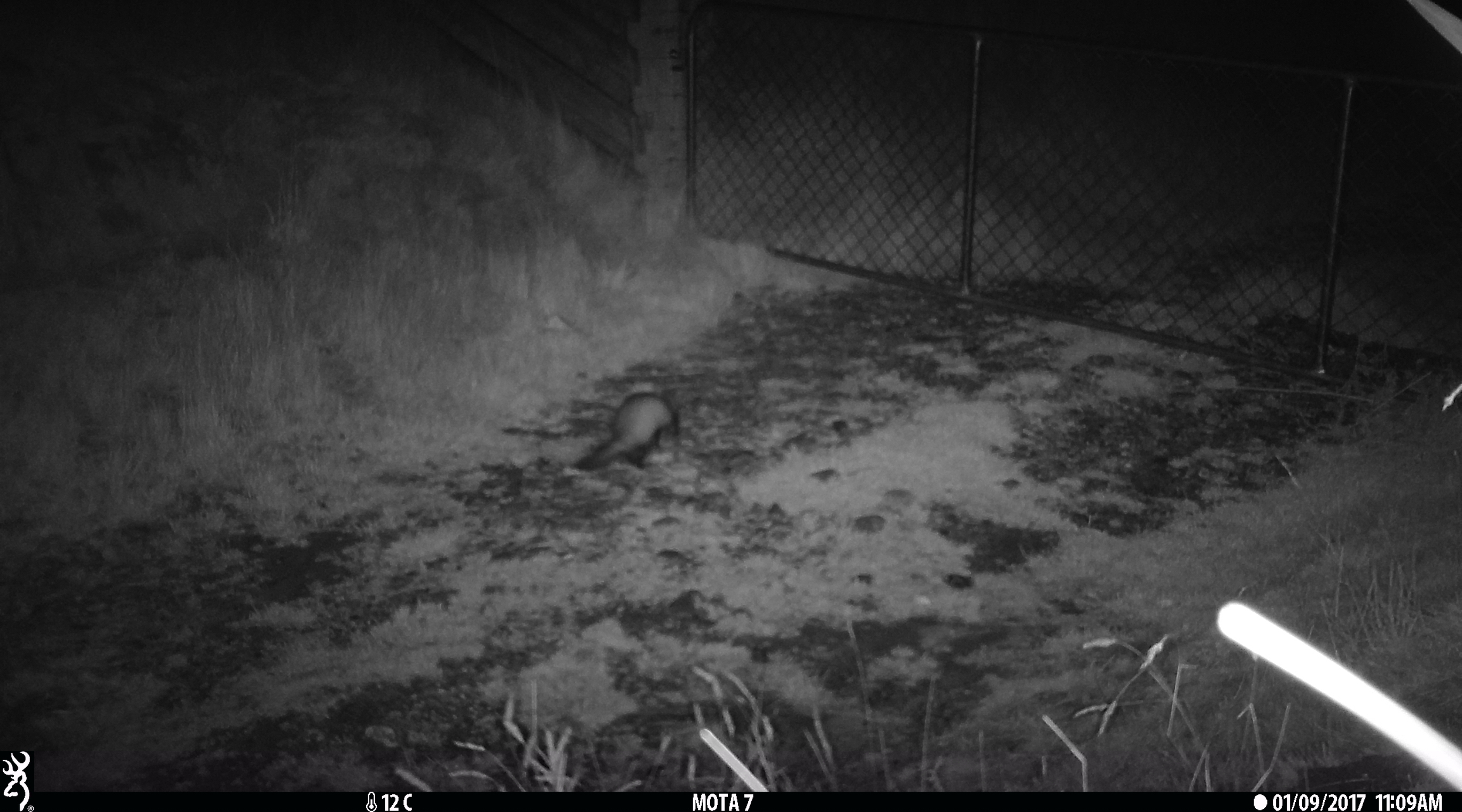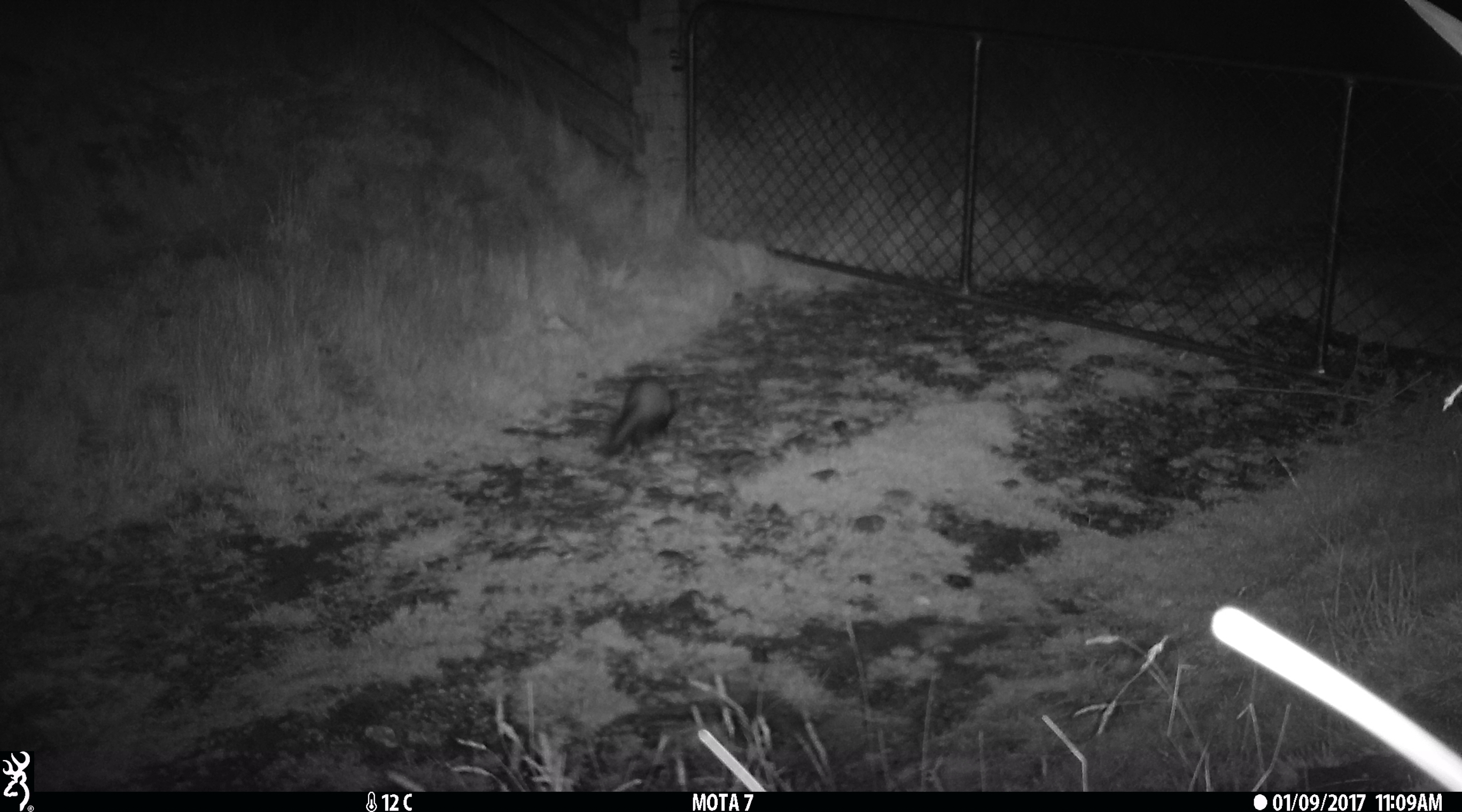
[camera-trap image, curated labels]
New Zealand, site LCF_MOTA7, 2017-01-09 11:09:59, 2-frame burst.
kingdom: Animalia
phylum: Chordata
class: Mammalia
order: Carnivora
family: Mustelidae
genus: Mustela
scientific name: Mustela furo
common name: ferret